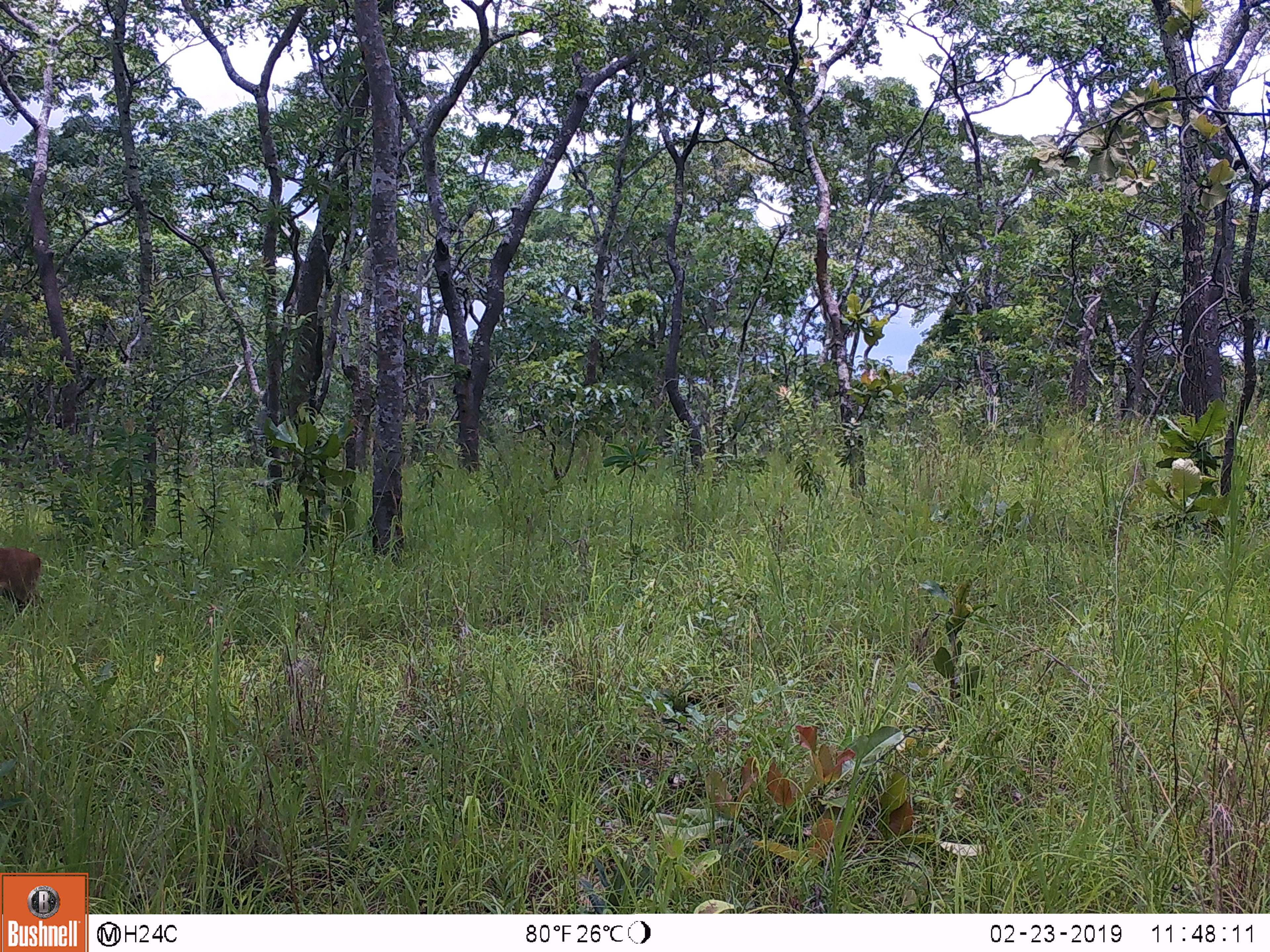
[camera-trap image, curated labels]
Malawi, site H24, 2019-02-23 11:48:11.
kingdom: Animalia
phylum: Chordata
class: Mammalia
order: Artiodactyla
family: Bovidae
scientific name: Antilopinae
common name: small antelope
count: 1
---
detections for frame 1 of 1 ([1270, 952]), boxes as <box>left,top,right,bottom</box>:
small antelope: <box>0,545,49,629</box>